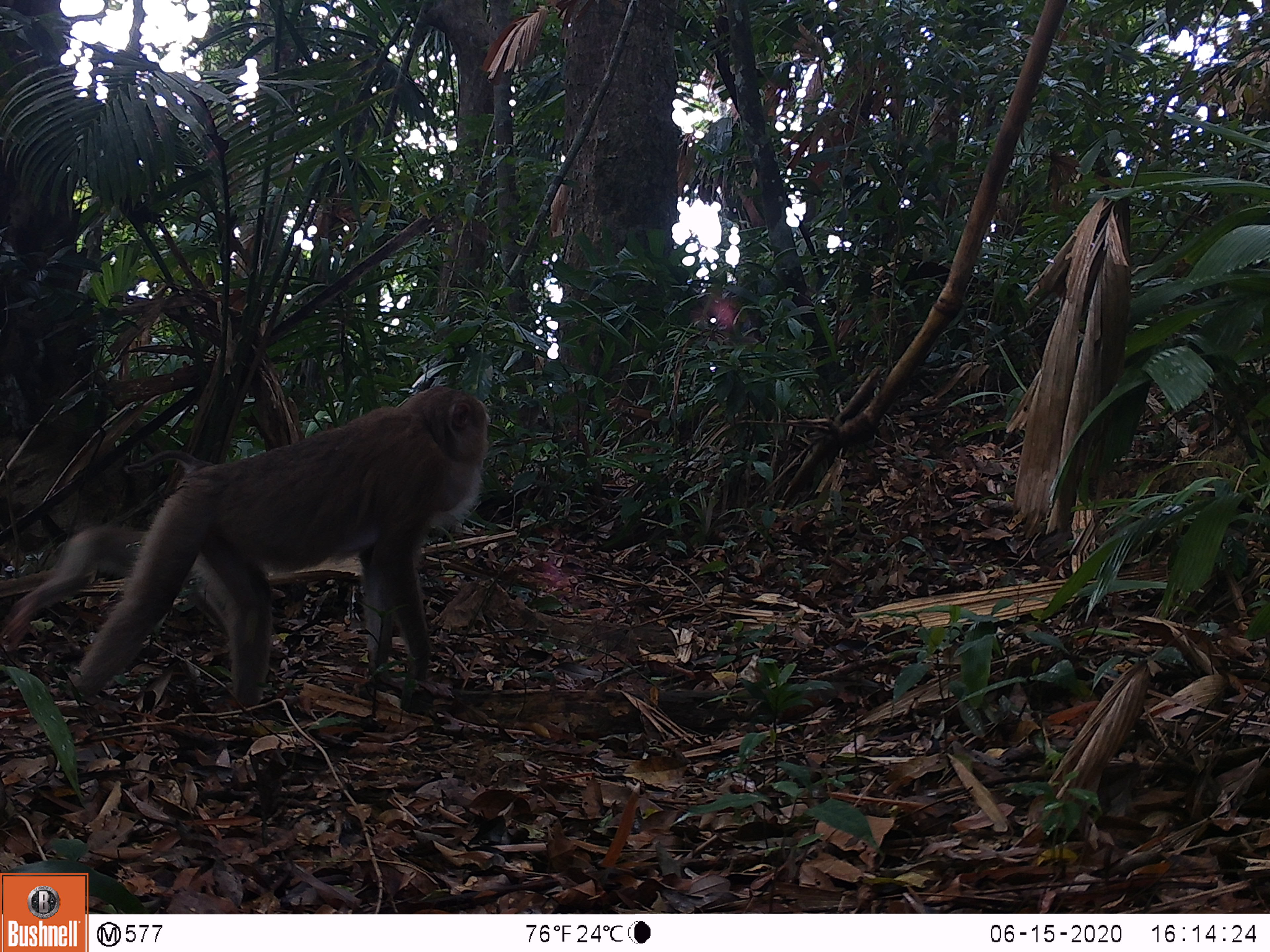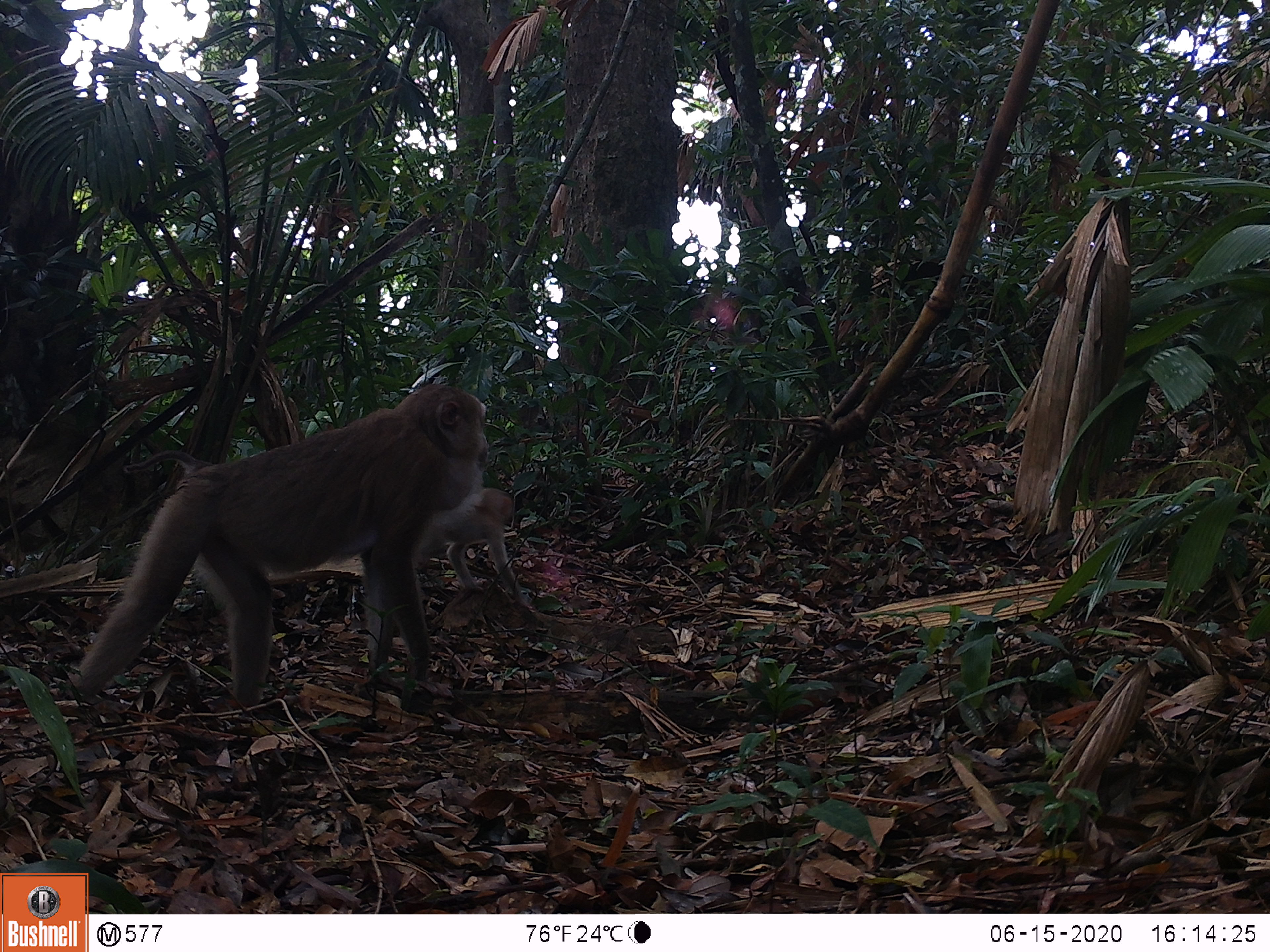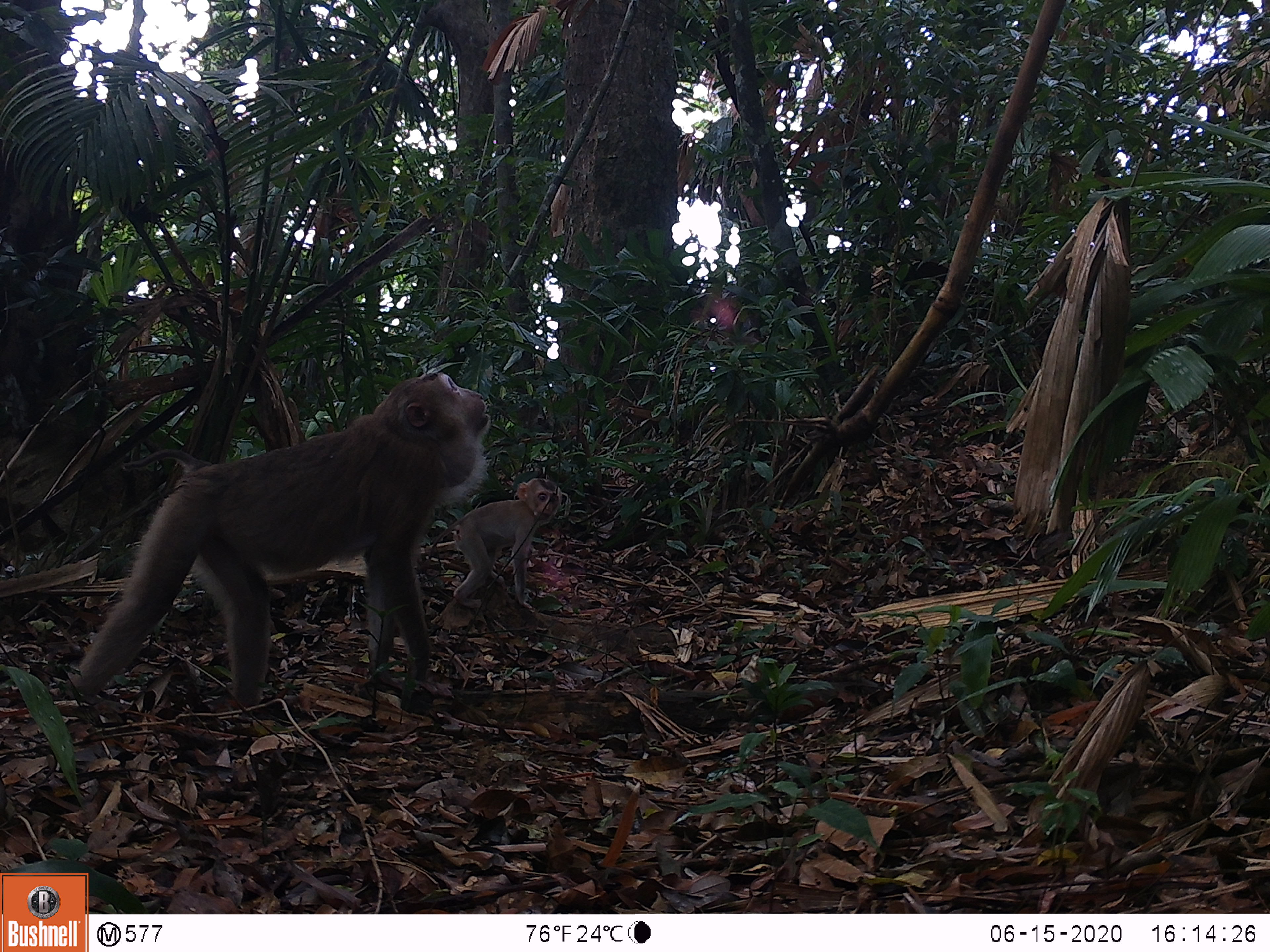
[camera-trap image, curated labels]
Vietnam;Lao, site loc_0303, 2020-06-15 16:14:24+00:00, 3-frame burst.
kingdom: Animalia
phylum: Chordata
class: Mammalia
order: Primates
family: Cercopithecidae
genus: Macaca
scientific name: Macaca nemestrina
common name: pig-tailed macaque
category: pig tailed macaque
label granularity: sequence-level